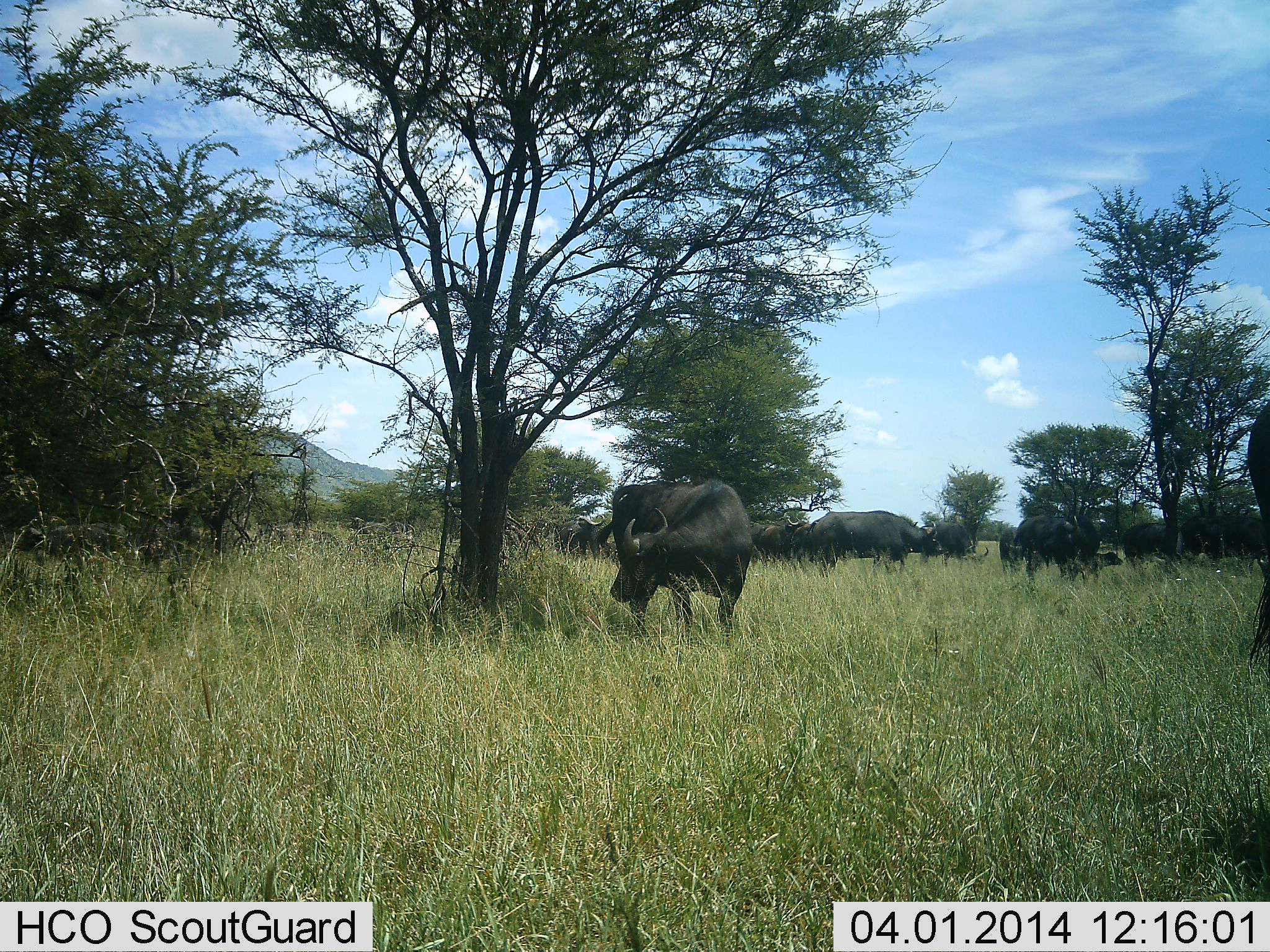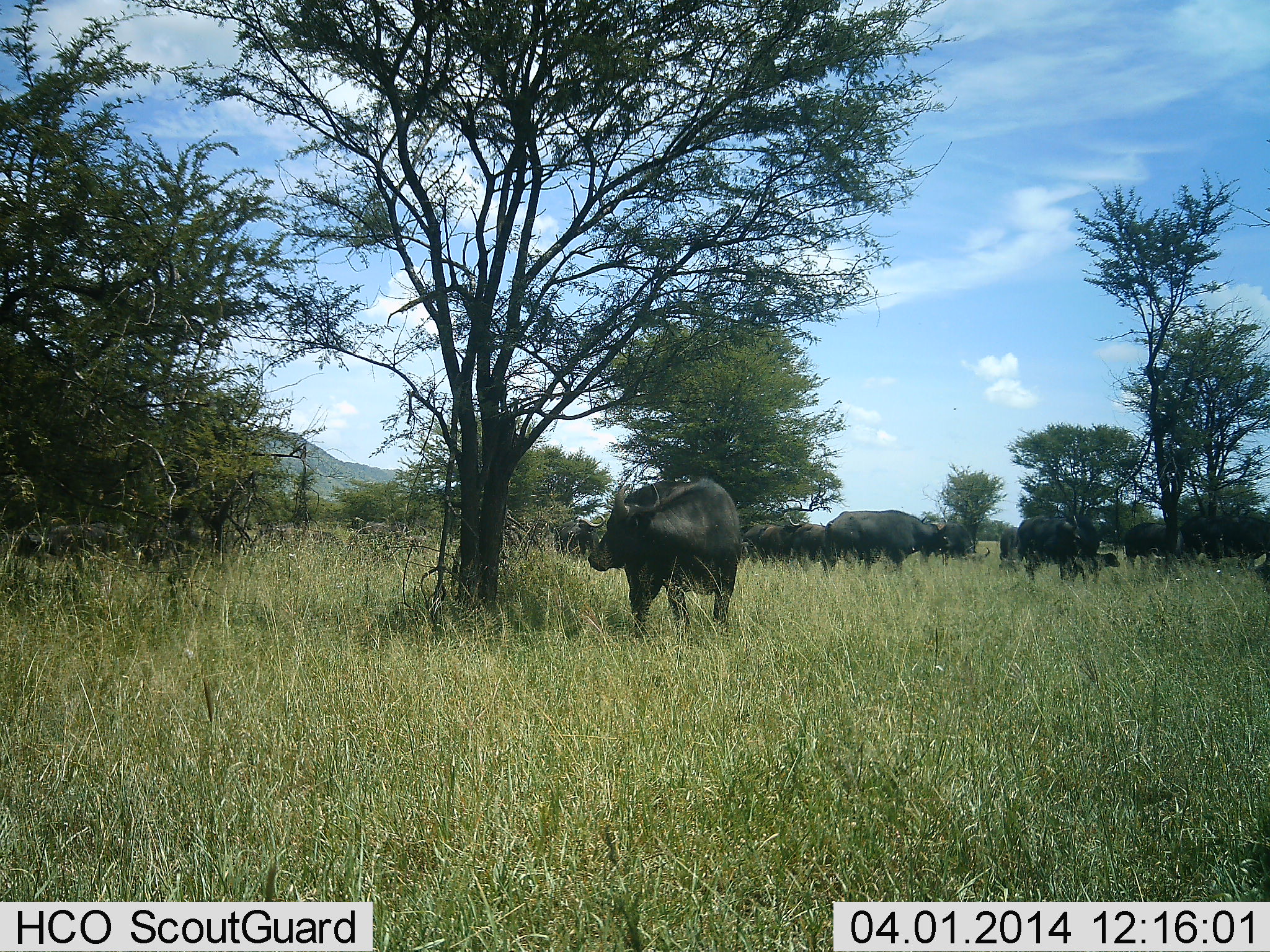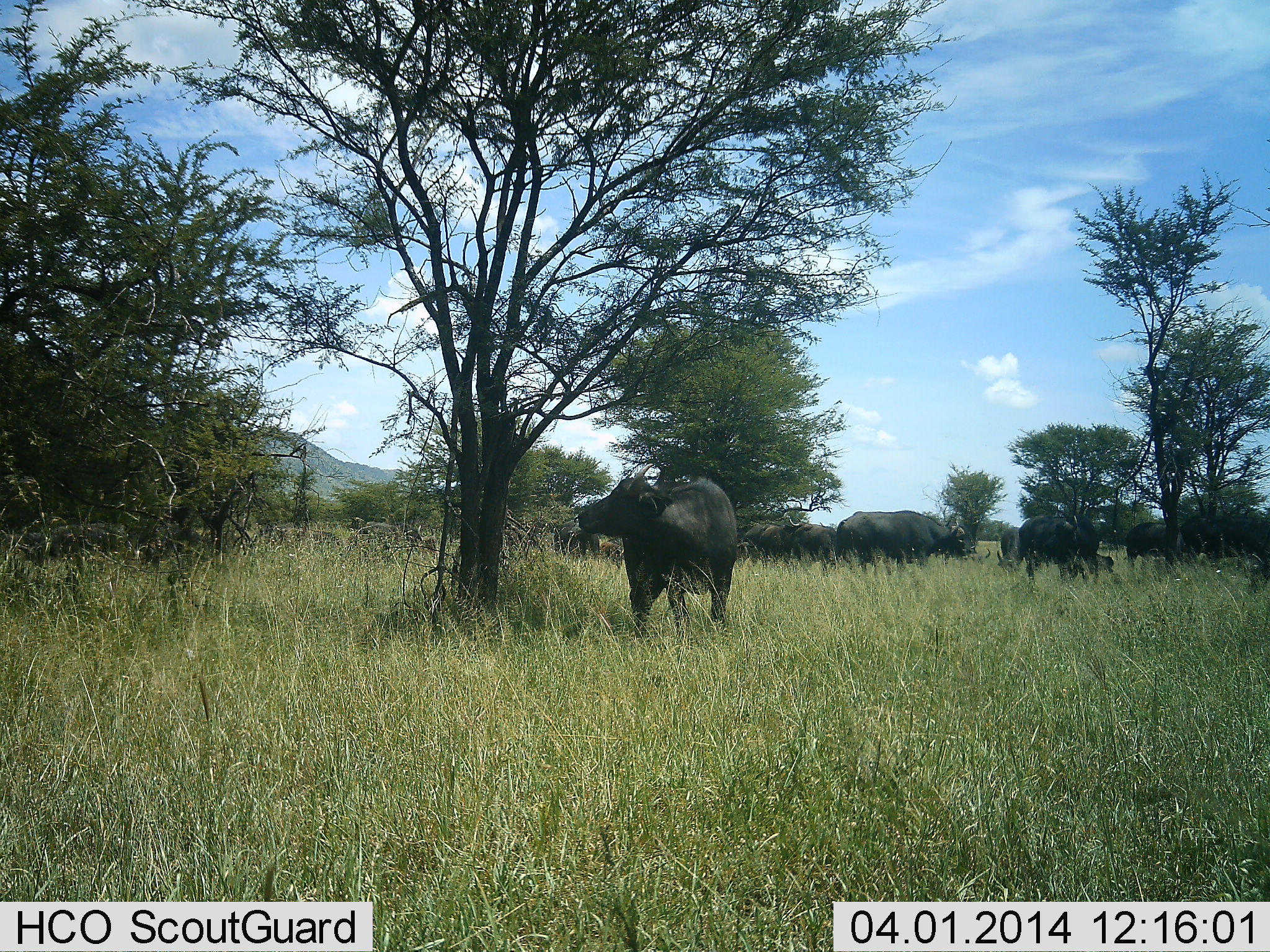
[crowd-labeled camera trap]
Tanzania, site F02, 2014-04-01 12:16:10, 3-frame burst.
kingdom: Animalia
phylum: Chordata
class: Mammalia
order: Artiodactyla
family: Bovidae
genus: Syncerus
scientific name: Syncerus caffer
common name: cape buffalo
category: buffalo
Buffalo (cape buffalo) (Syncerus caffer), count 10. Behavior (volunteer vote fractions): standing 60%, resting 30%, moving 50%, interacting 10%. Young present (vote fraction): 10%. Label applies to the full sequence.